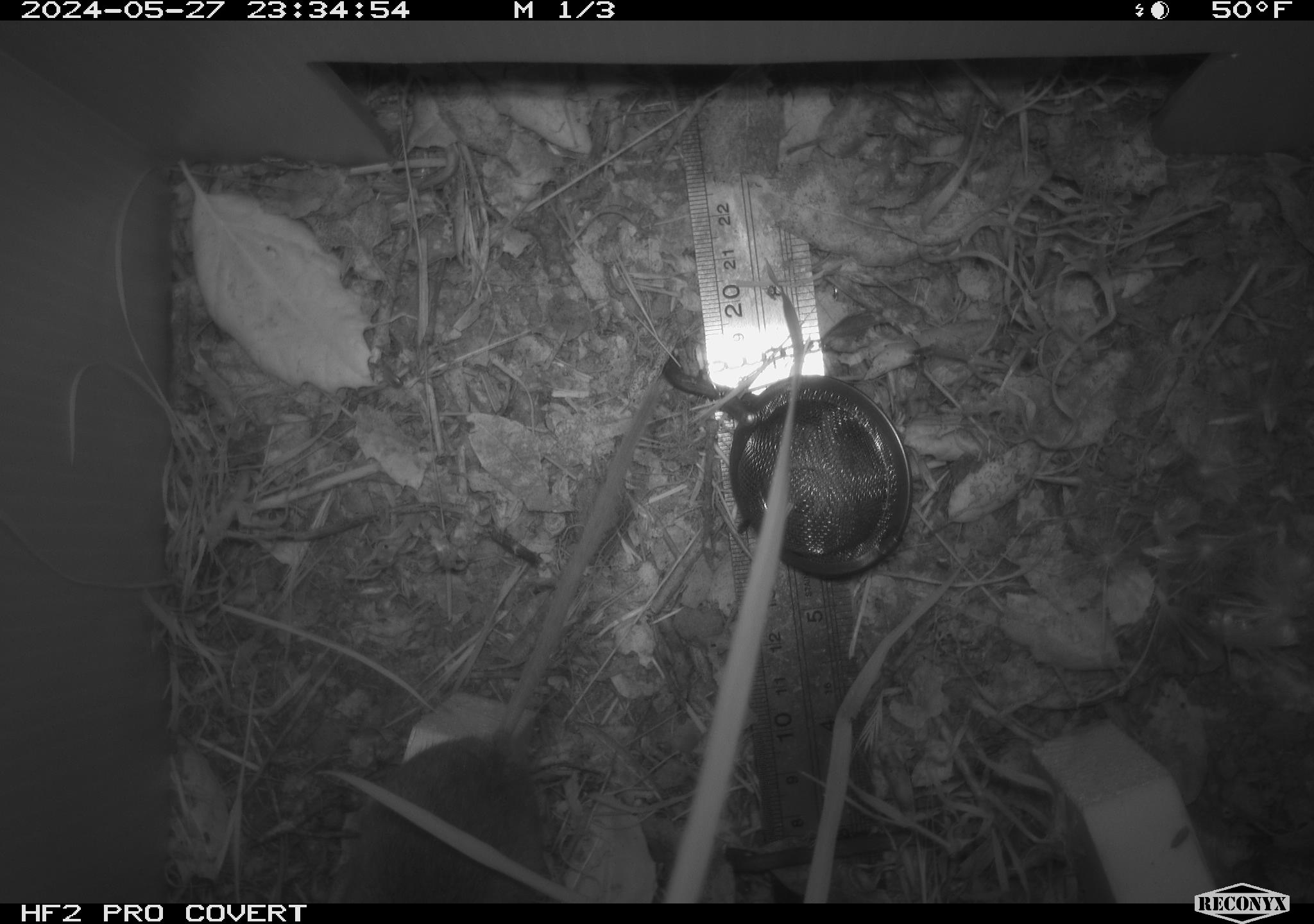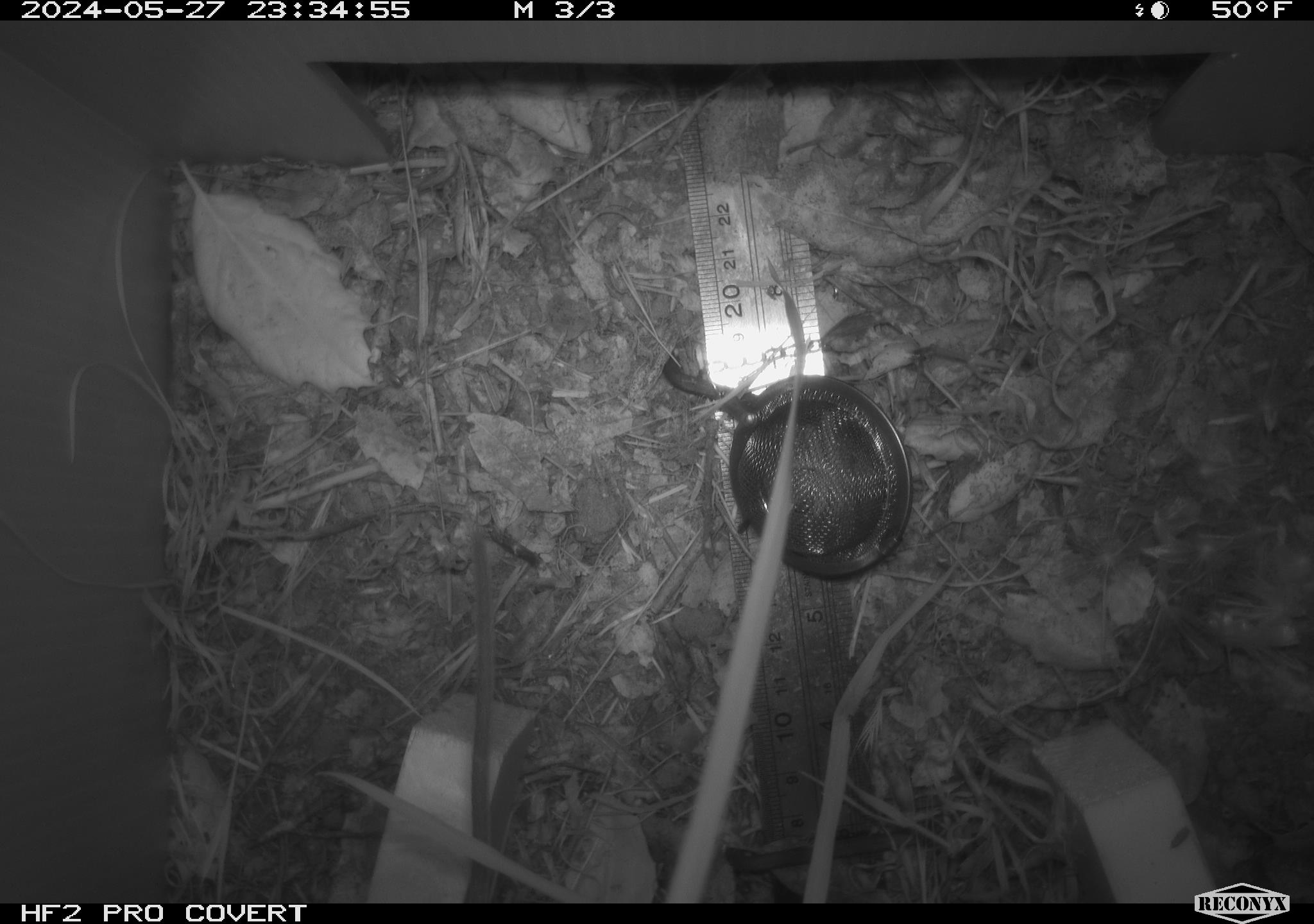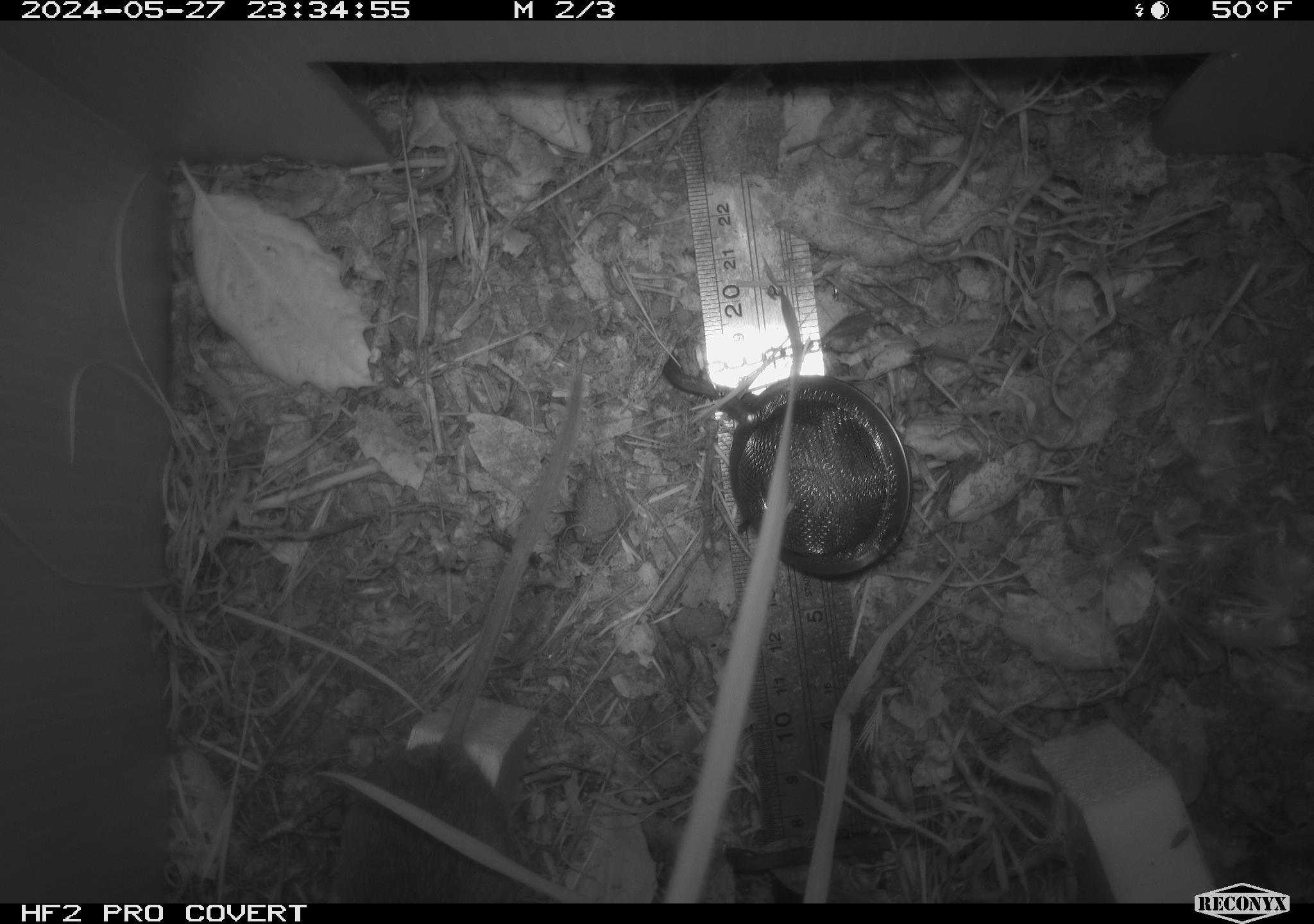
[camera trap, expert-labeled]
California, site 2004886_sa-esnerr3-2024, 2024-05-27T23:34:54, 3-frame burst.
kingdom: Animalia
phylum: Chordata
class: Mammalia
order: Rodentia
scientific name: Rodentia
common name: rodent